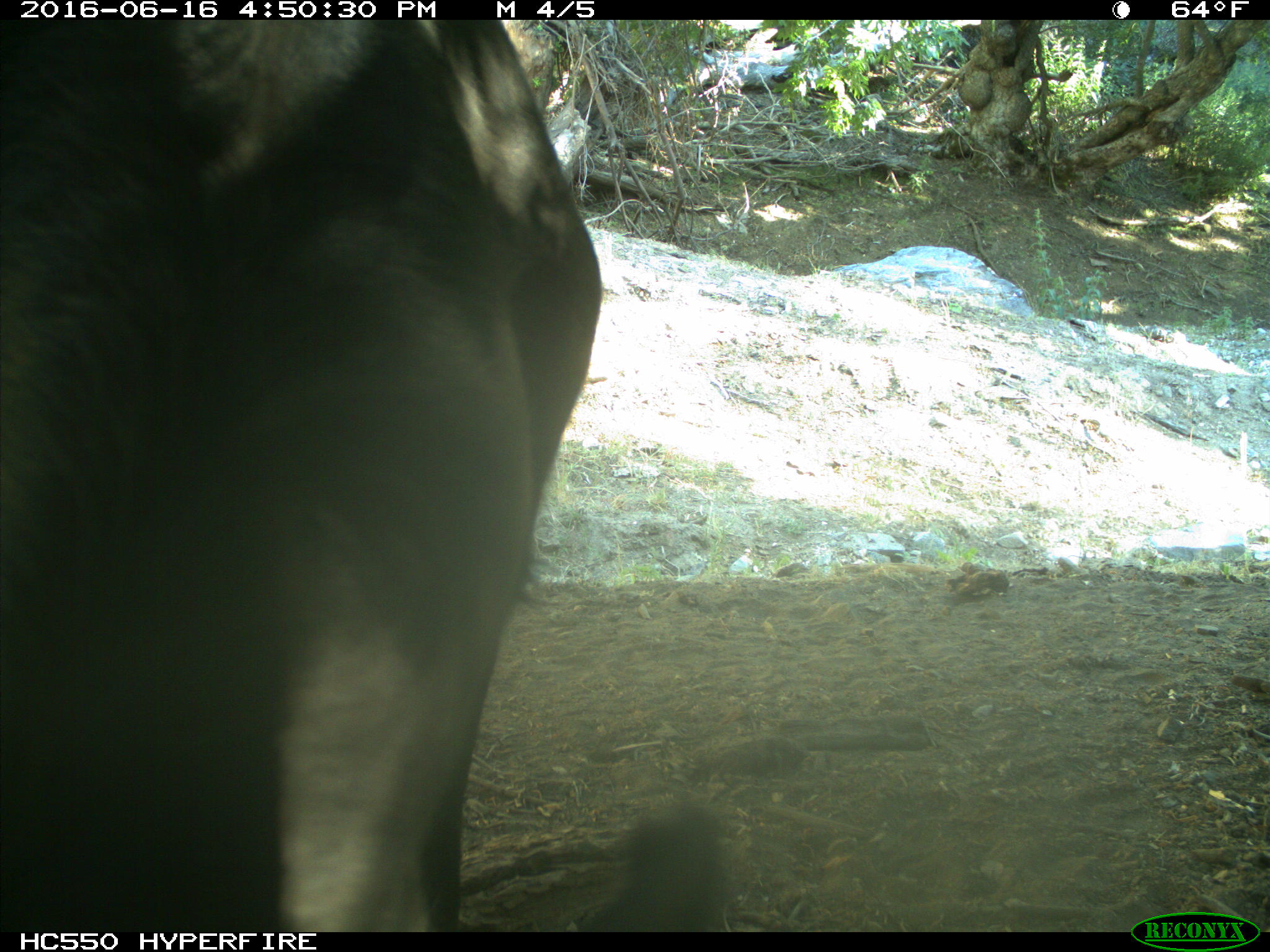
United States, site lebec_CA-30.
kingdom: Animalia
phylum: Chordata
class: Mammalia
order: Artiodactyla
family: Bovidae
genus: Bos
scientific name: Bos taurus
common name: domestic cow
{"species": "Bos taurus (domestic cow)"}